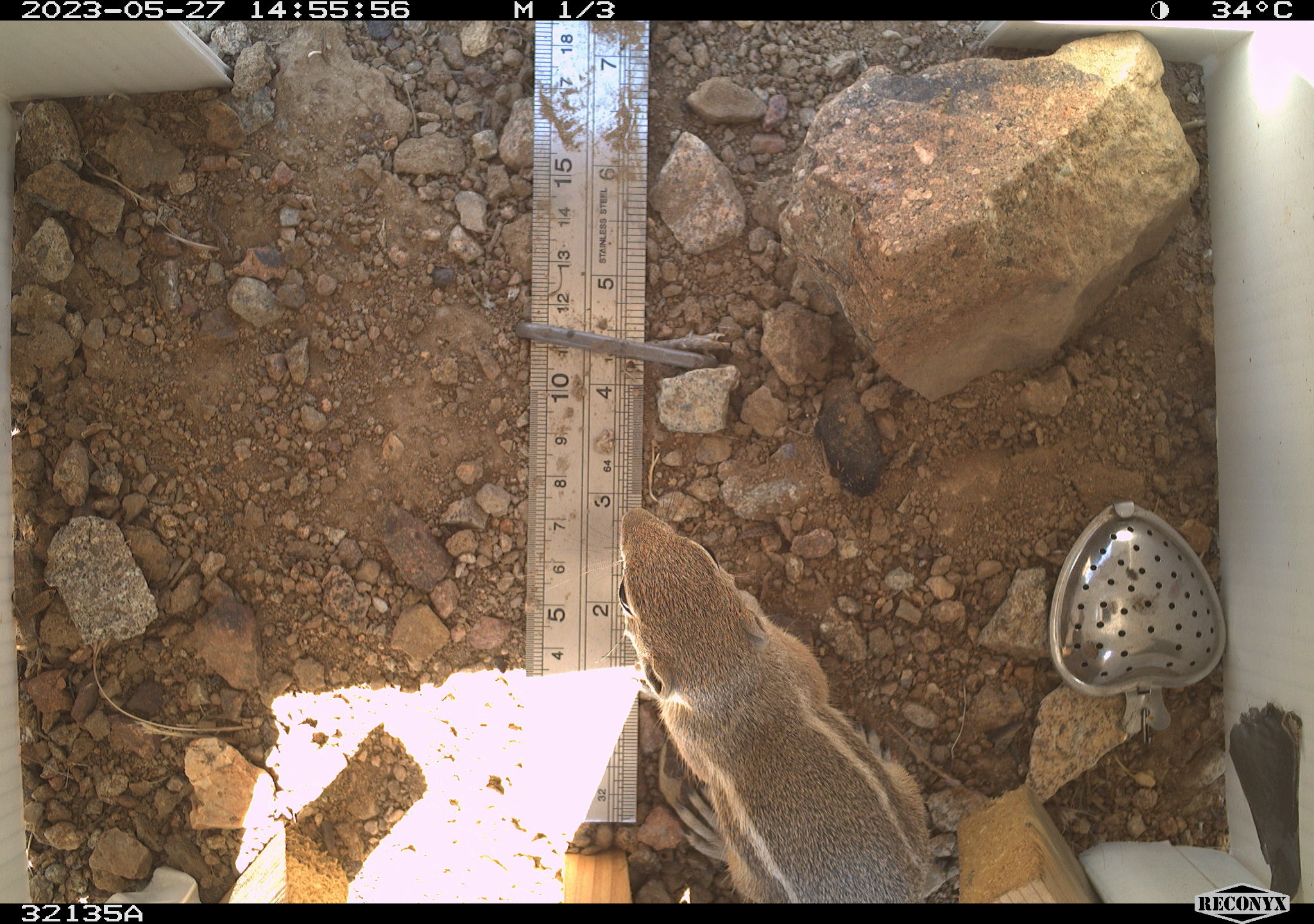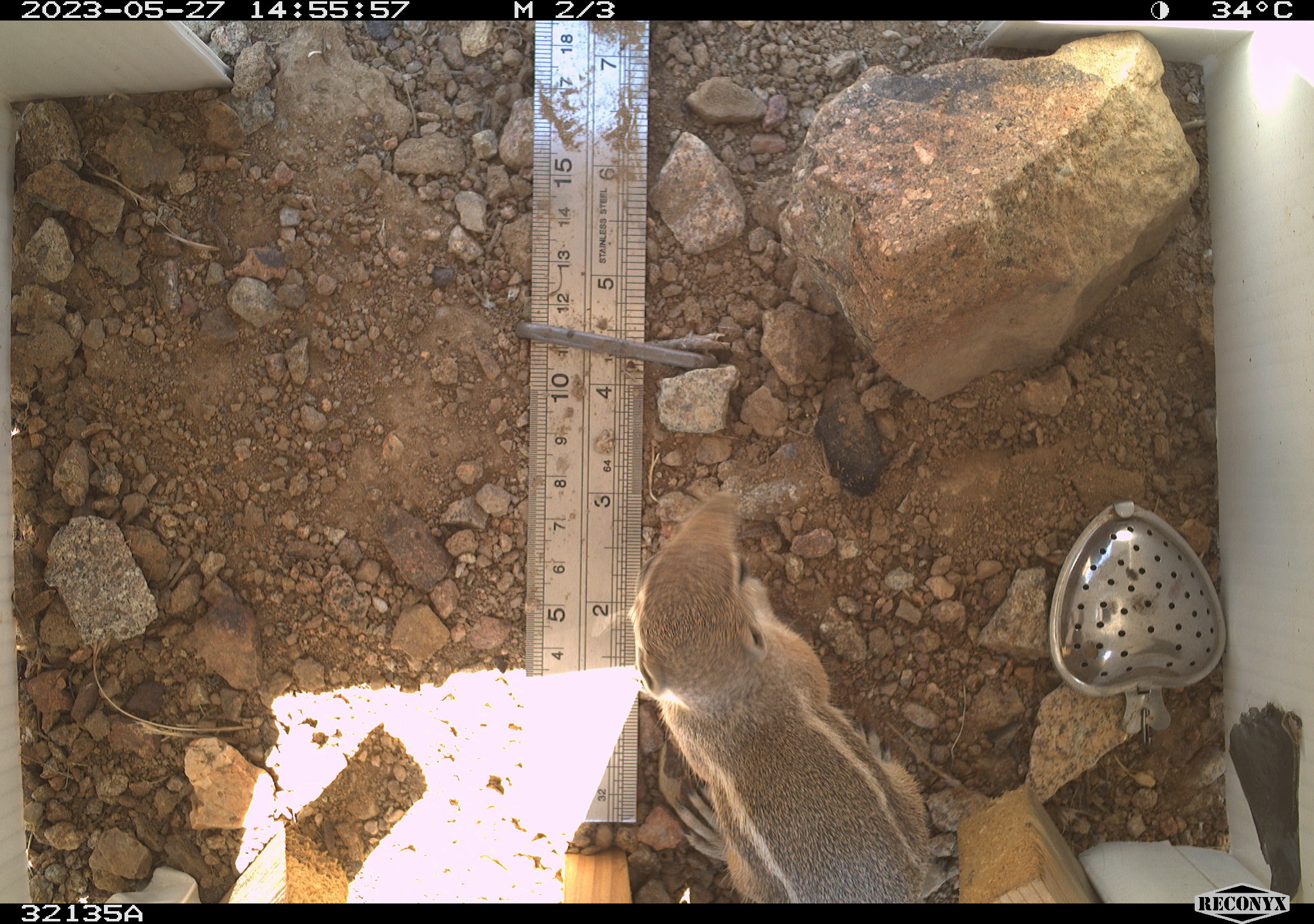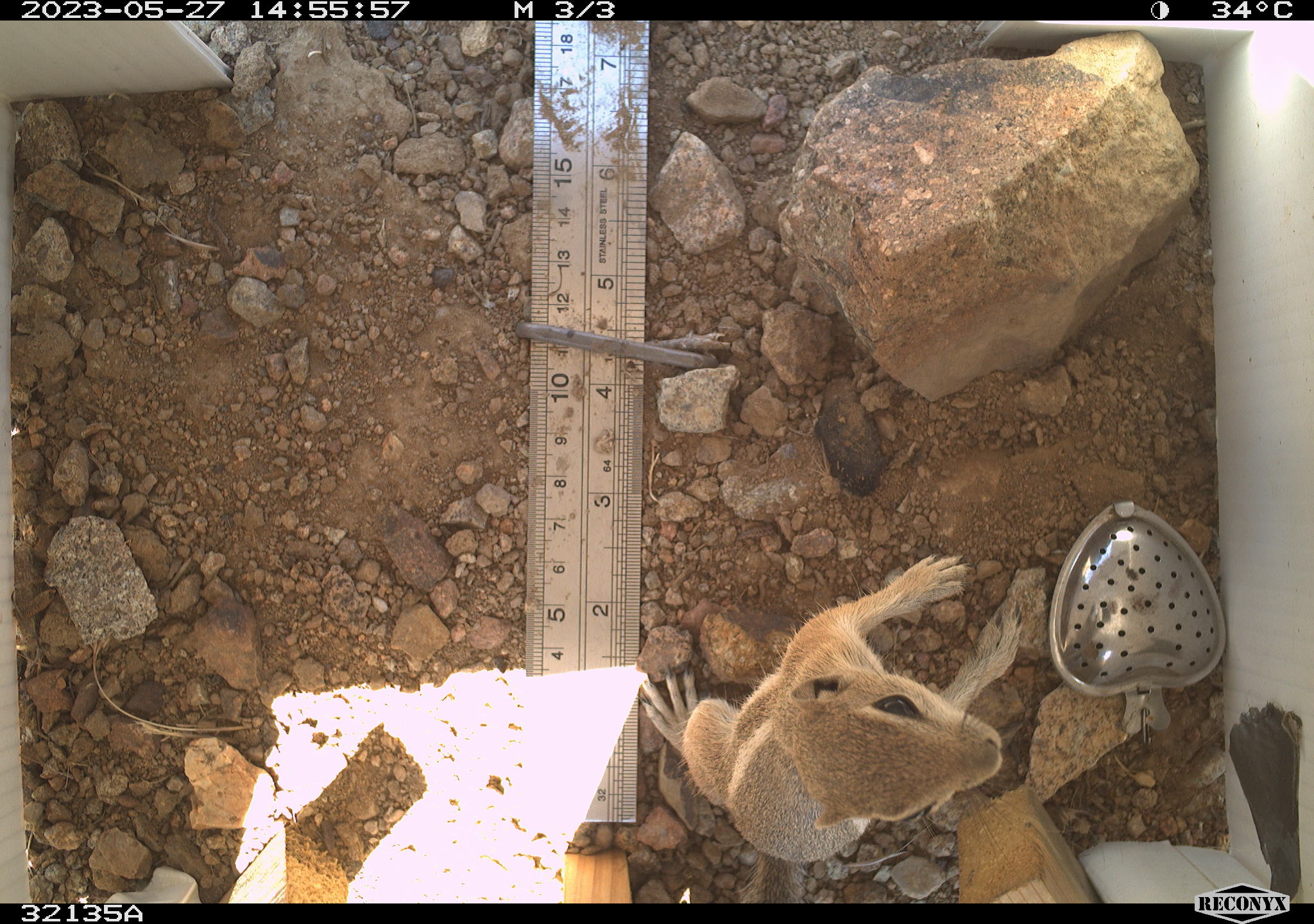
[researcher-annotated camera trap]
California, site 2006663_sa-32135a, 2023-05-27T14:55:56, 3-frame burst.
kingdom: Animalia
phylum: Chordata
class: Mammalia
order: Rodentia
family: Sciuridae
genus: Ammospermophilus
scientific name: Ammospermophilus leucurus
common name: white-tailed antelope squirrel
White-tailed antelope squirrel (Ammospermophilus leucurus).